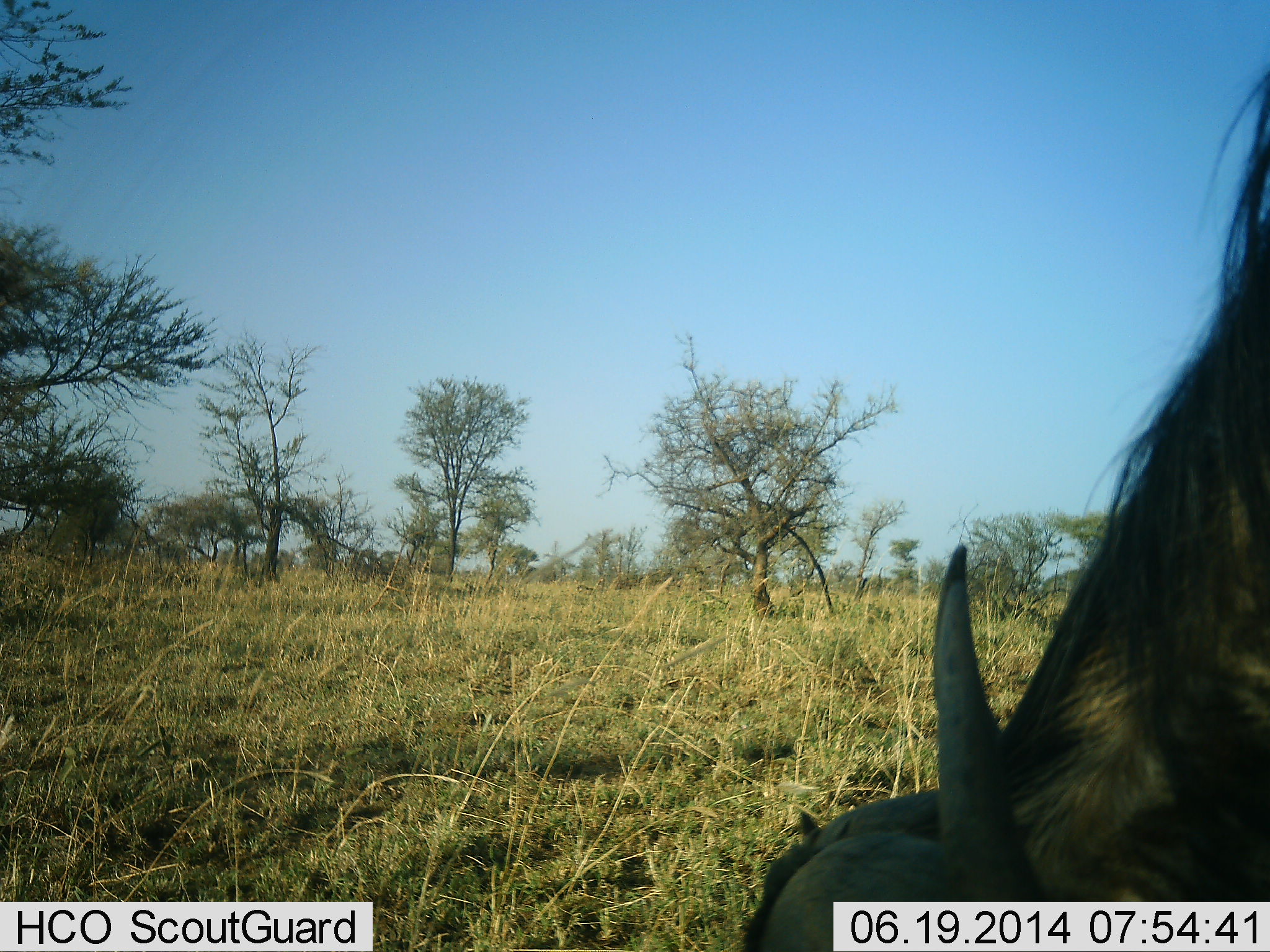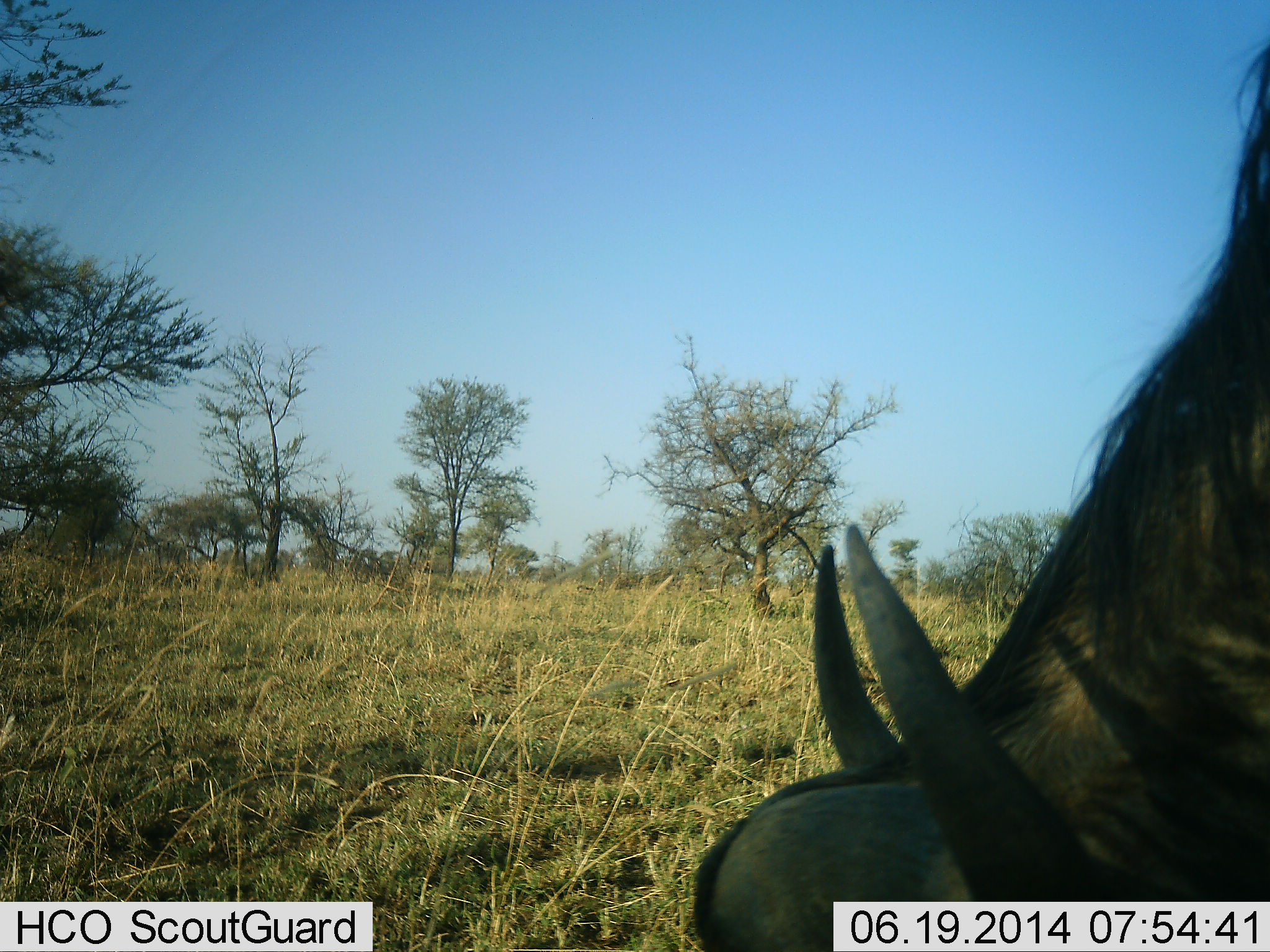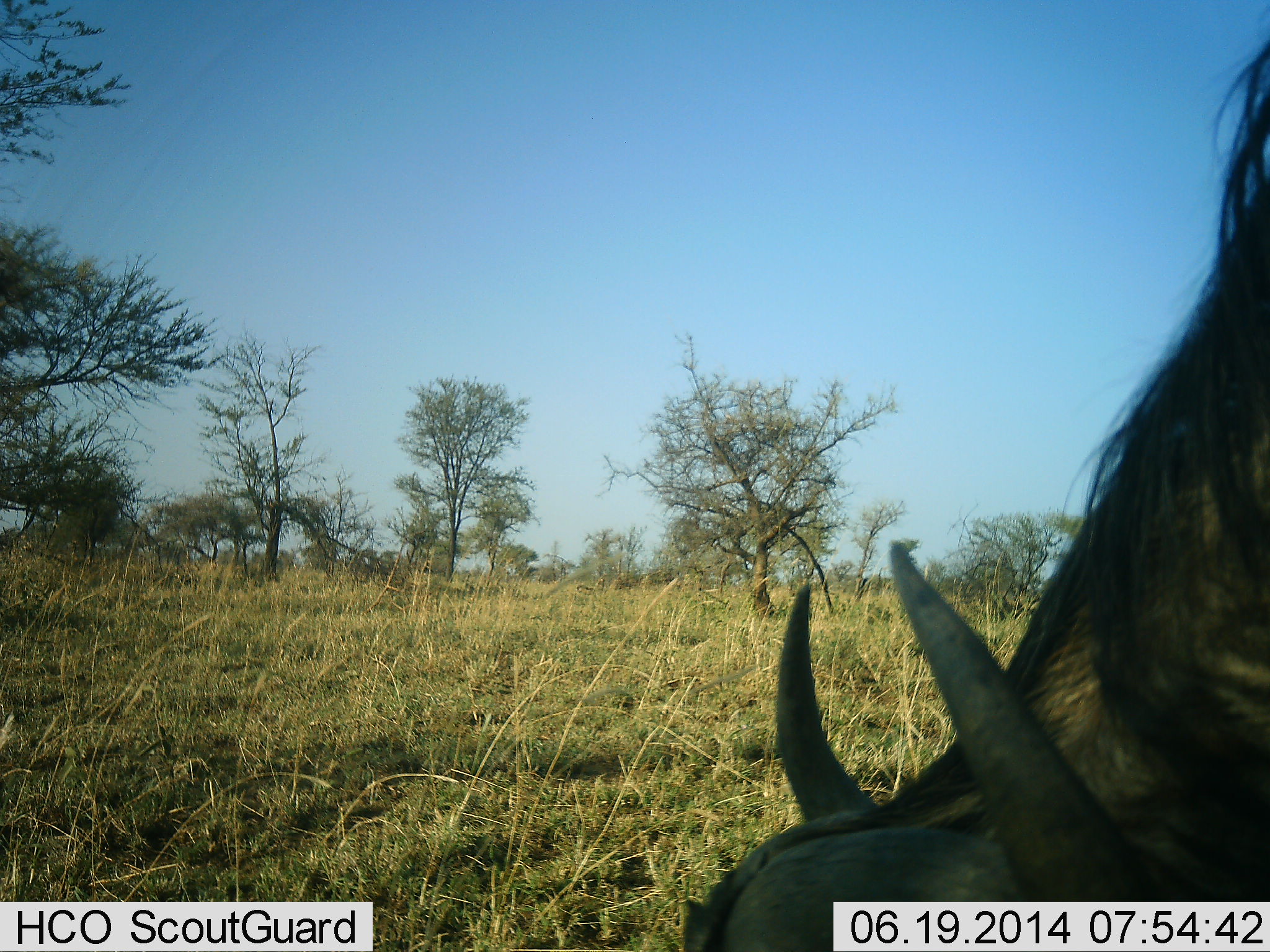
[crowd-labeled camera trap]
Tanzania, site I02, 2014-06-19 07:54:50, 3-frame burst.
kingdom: Animalia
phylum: Chordata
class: Mammalia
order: Artiodactyla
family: Bovidae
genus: Connochaetes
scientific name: Connochaetes taurinus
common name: blue wildebeest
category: wildebeest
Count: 1.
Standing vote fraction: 30%.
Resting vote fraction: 0%.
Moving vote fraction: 0%.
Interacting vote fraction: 0%.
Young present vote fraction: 0%.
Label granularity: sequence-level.